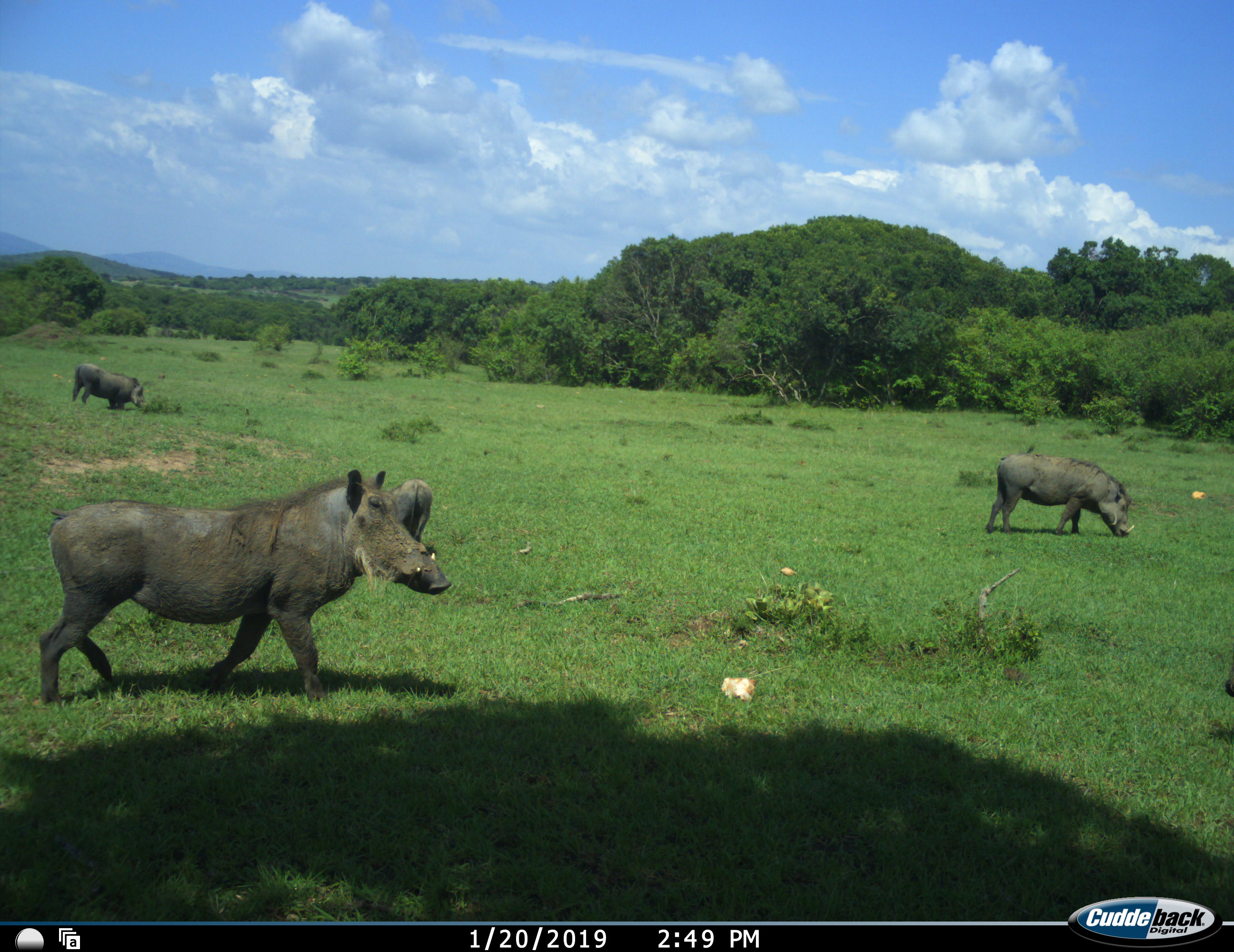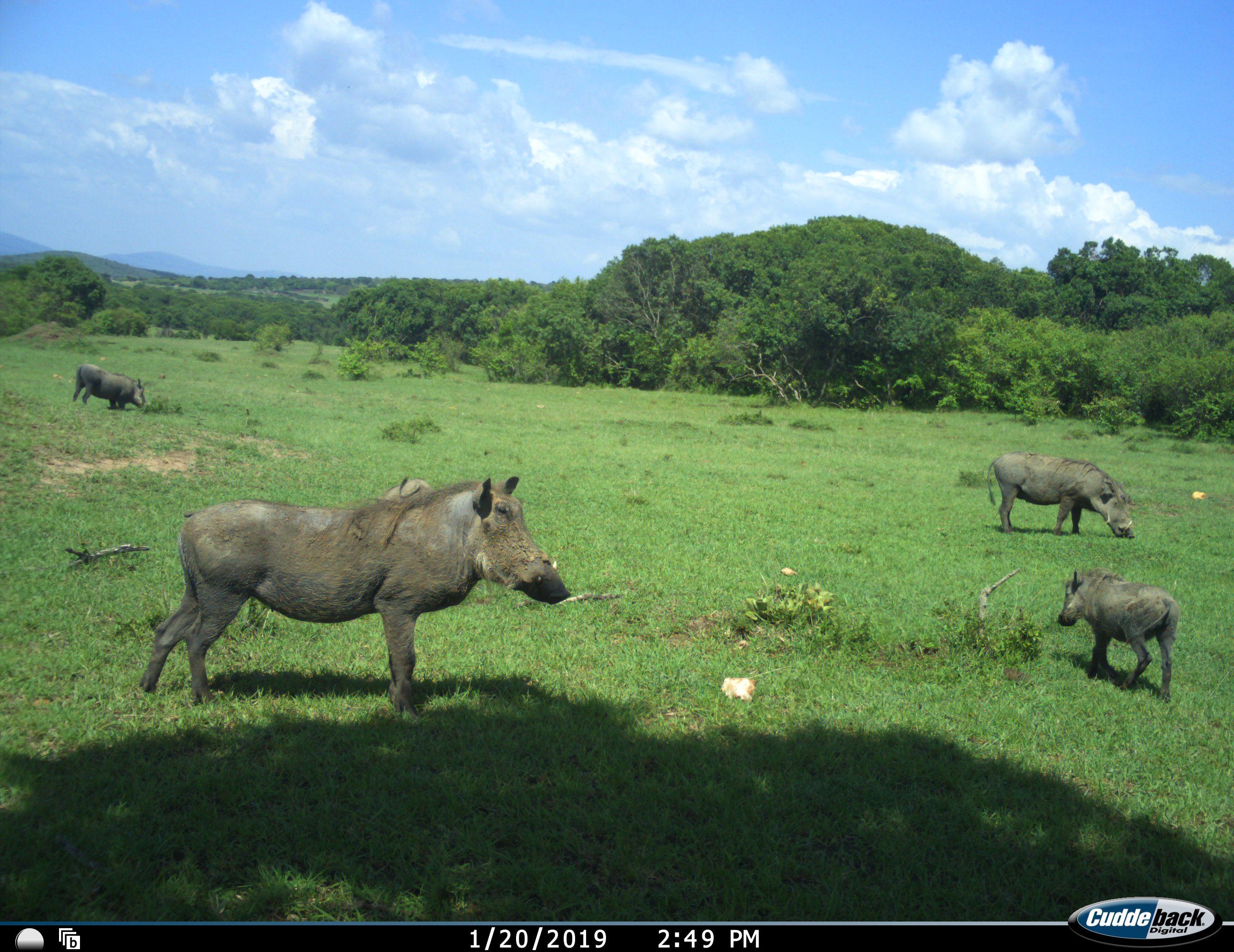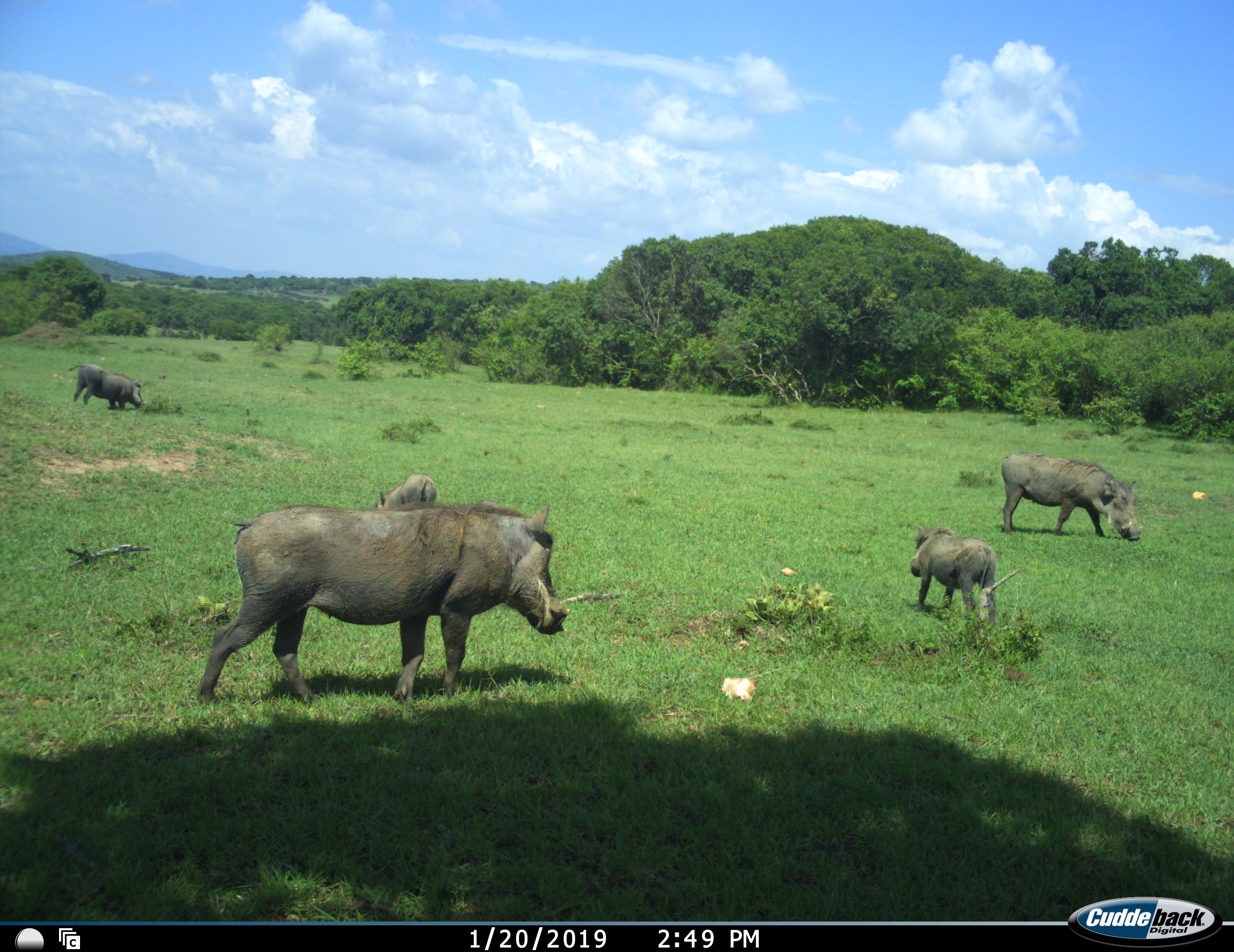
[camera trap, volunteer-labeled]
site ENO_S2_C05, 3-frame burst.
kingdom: Animalia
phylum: Chordata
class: Mammalia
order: Artiodactyla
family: Suidae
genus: Phacochoerus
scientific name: Phacochoerus africanus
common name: warthog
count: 5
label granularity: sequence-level